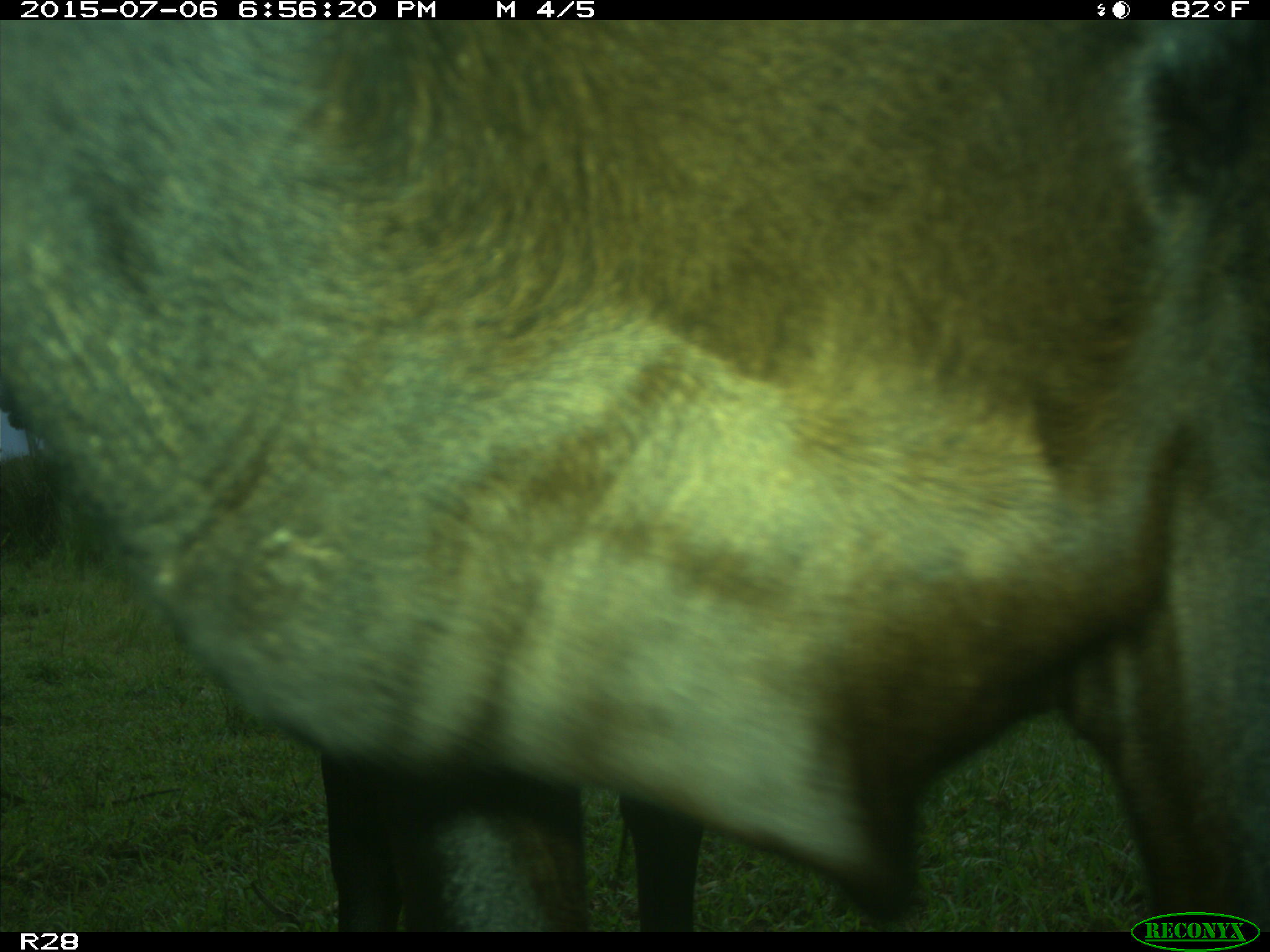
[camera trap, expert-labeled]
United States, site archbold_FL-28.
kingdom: Animalia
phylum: Chordata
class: Mammalia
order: Artiodactyla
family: Bovidae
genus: Bos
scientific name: Bos taurus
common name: domestic cow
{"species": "Bos taurus (domestic cow)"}